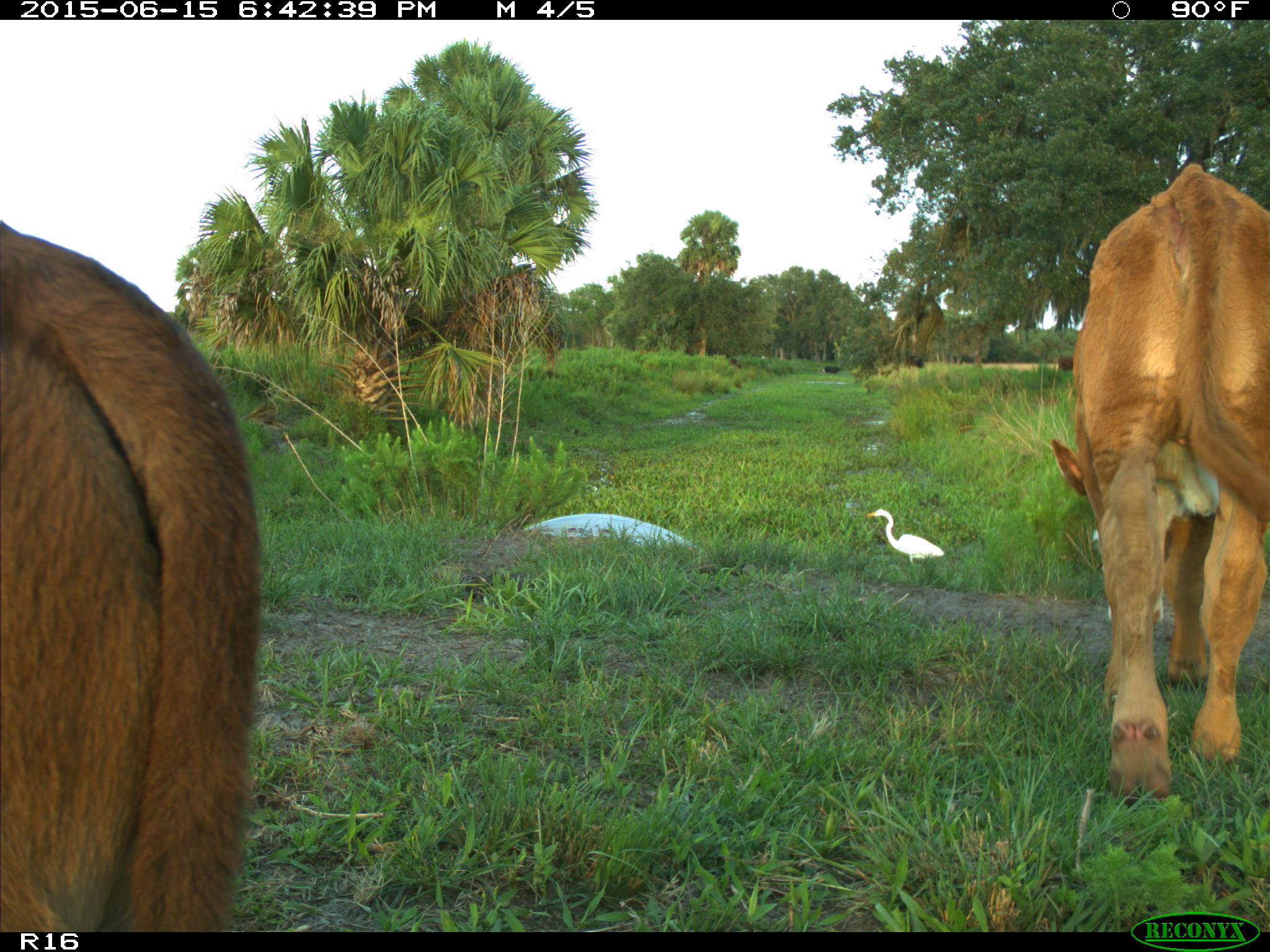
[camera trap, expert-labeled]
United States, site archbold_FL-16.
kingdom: Animalia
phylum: Chordata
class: Mammalia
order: Artiodactyla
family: Bovidae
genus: Bos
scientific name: Bos taurus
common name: domestic cow